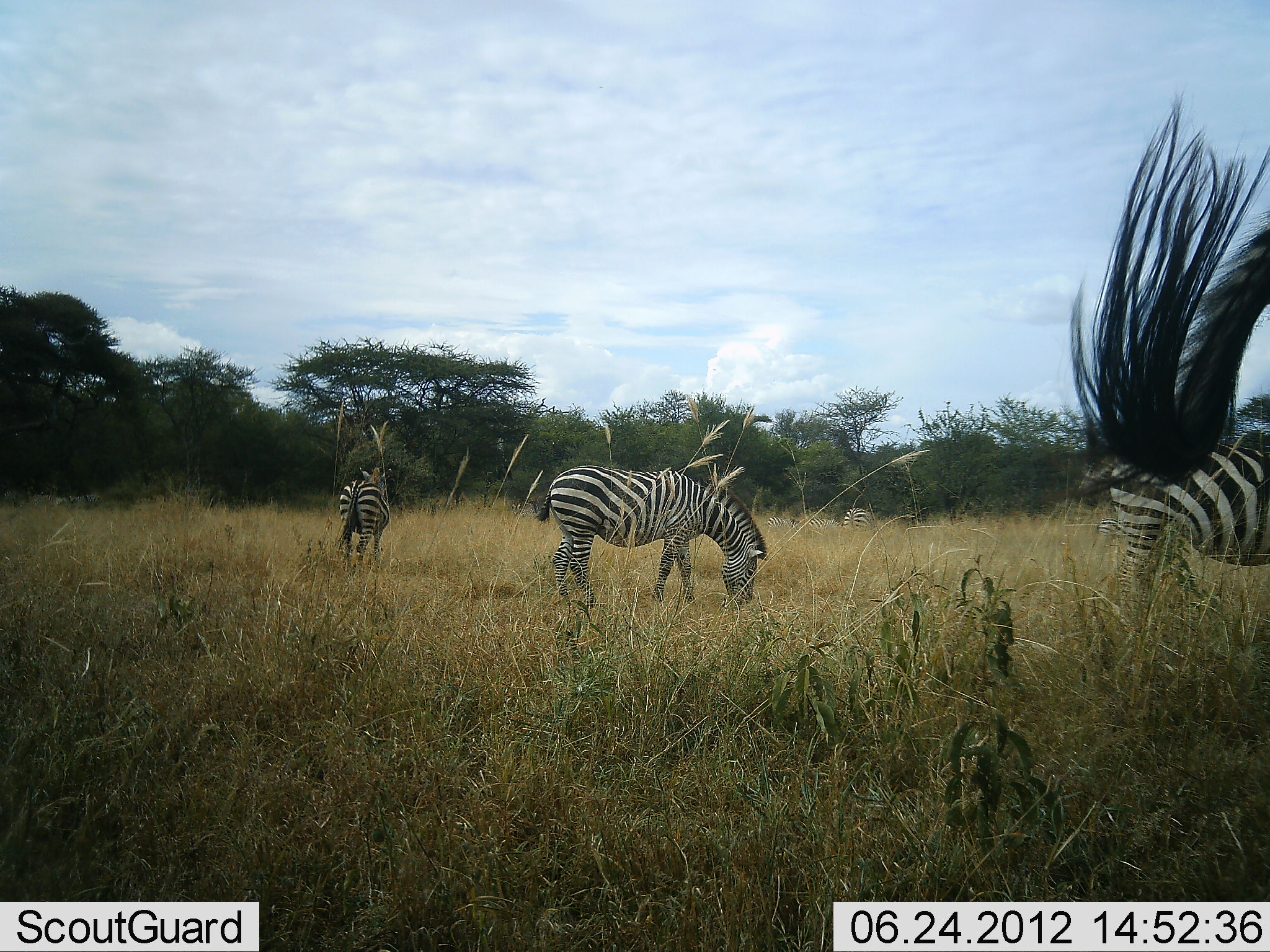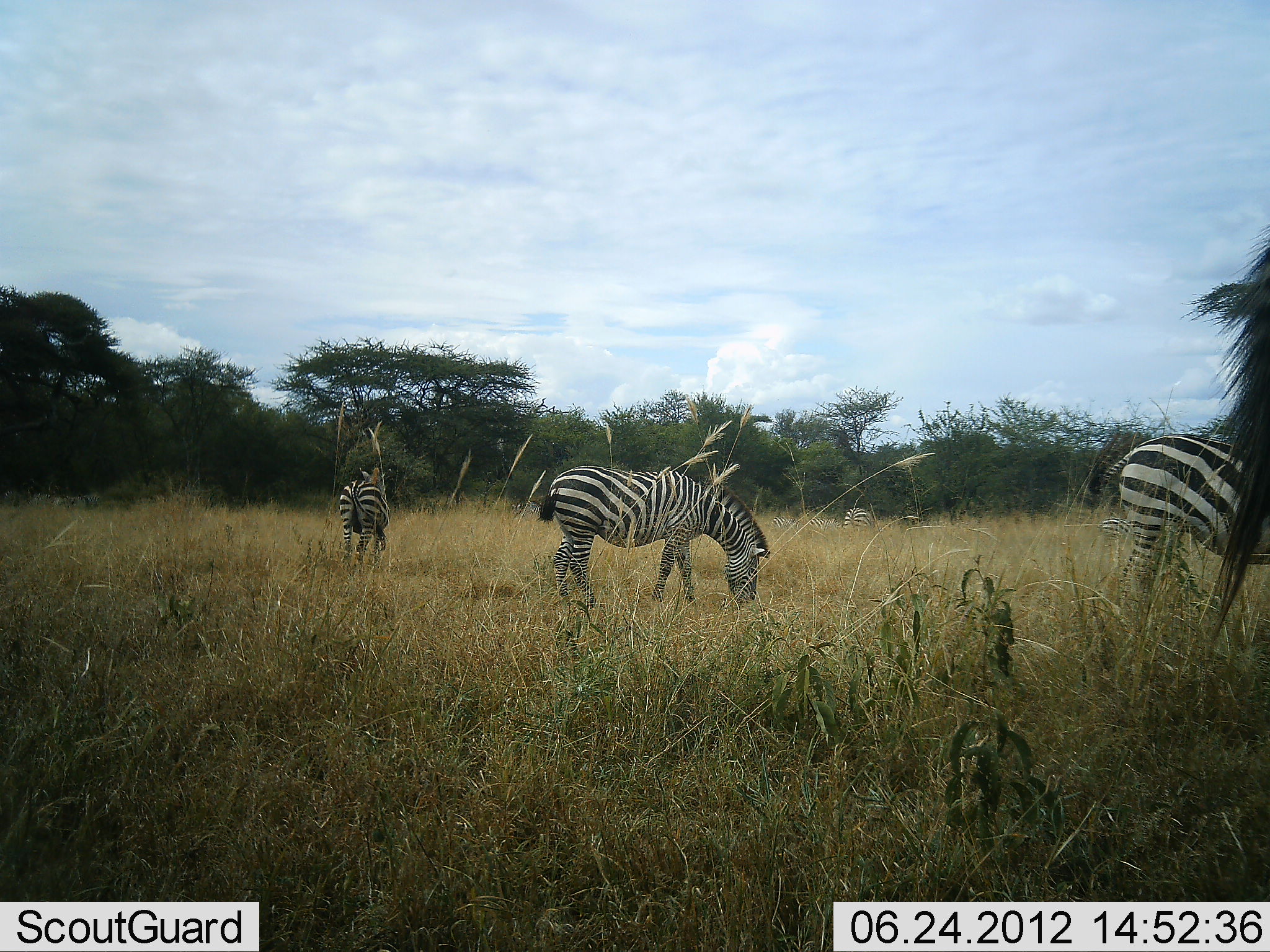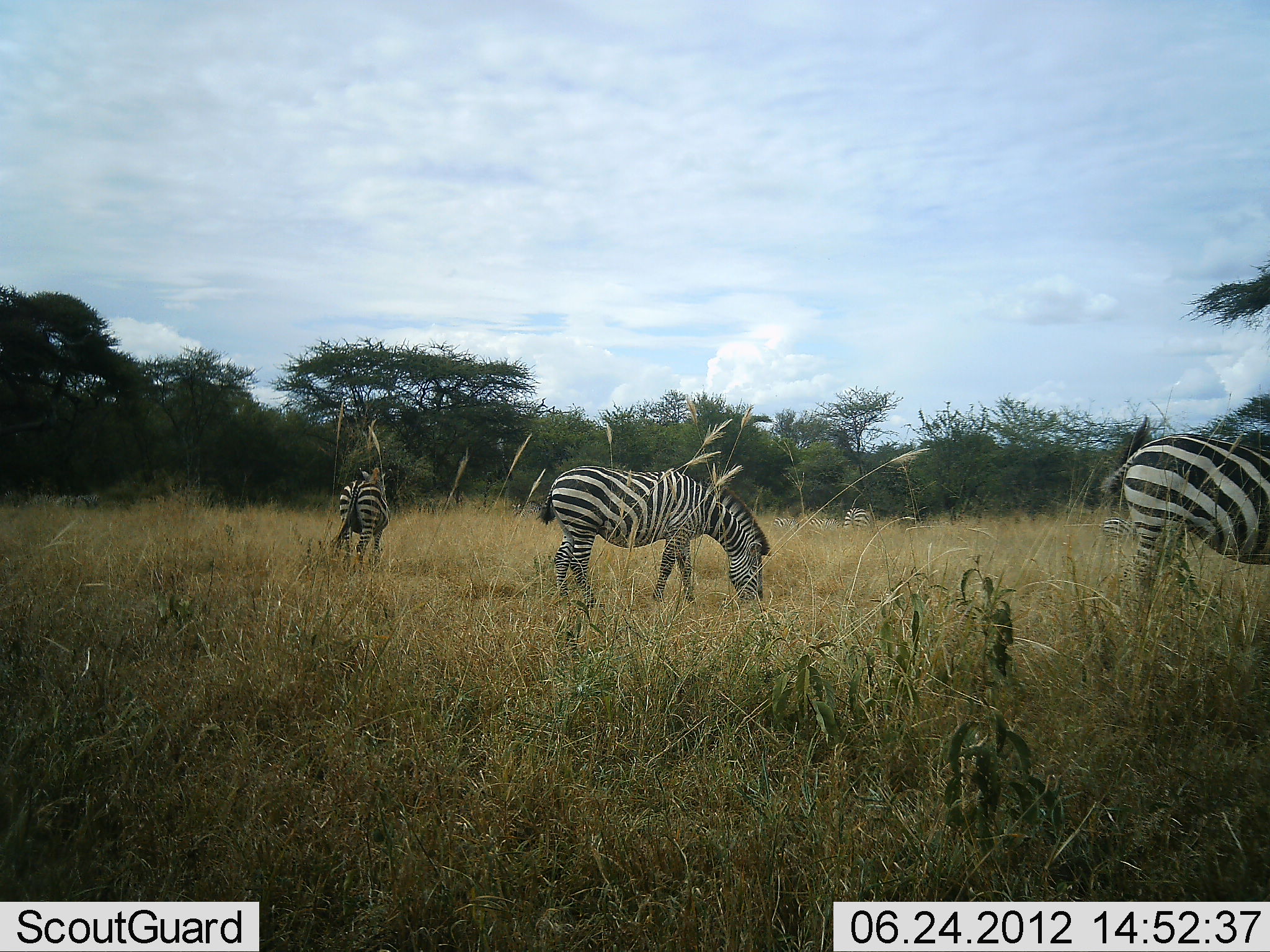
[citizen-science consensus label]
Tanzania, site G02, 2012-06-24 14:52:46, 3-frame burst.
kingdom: Animalia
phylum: Chordata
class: Mammalia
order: Perissodactyla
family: Equidae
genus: Equus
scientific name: Equus quagga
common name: plains zebra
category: zebra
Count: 5.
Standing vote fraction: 60%.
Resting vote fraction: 0%.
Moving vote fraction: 0%.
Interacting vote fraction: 0%.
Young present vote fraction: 0%.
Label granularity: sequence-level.